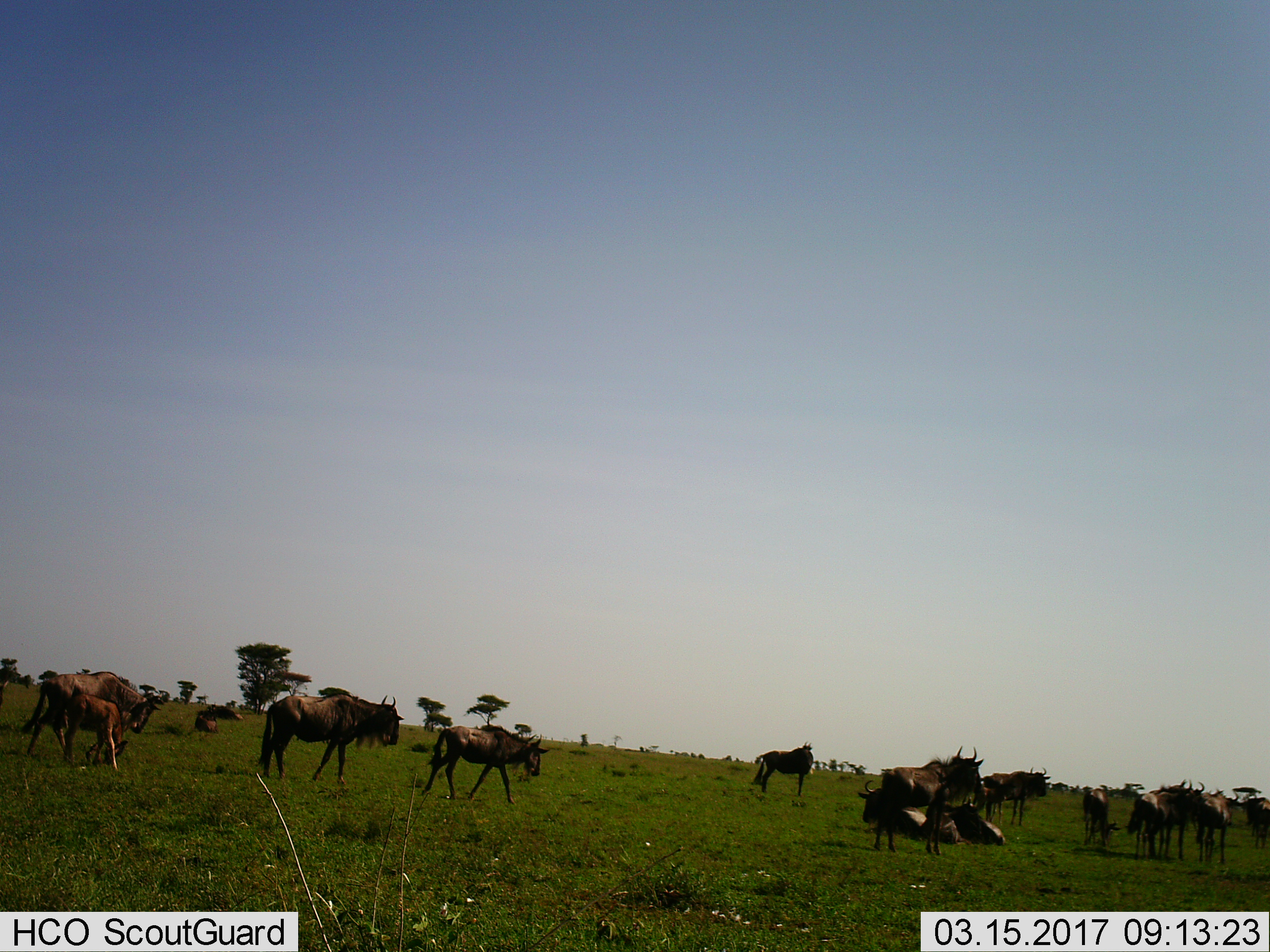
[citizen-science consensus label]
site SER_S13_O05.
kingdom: Animalia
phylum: Chordata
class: Mammalia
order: Artiodactyla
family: Bovidae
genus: Connochaetes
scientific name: Connochaetes taurinus taurinus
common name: blue wildebeest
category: wildebeestblue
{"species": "wildebeestblue (blue wildebeest) (Connochaetes taurinus taurinus)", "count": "11-50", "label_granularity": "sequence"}